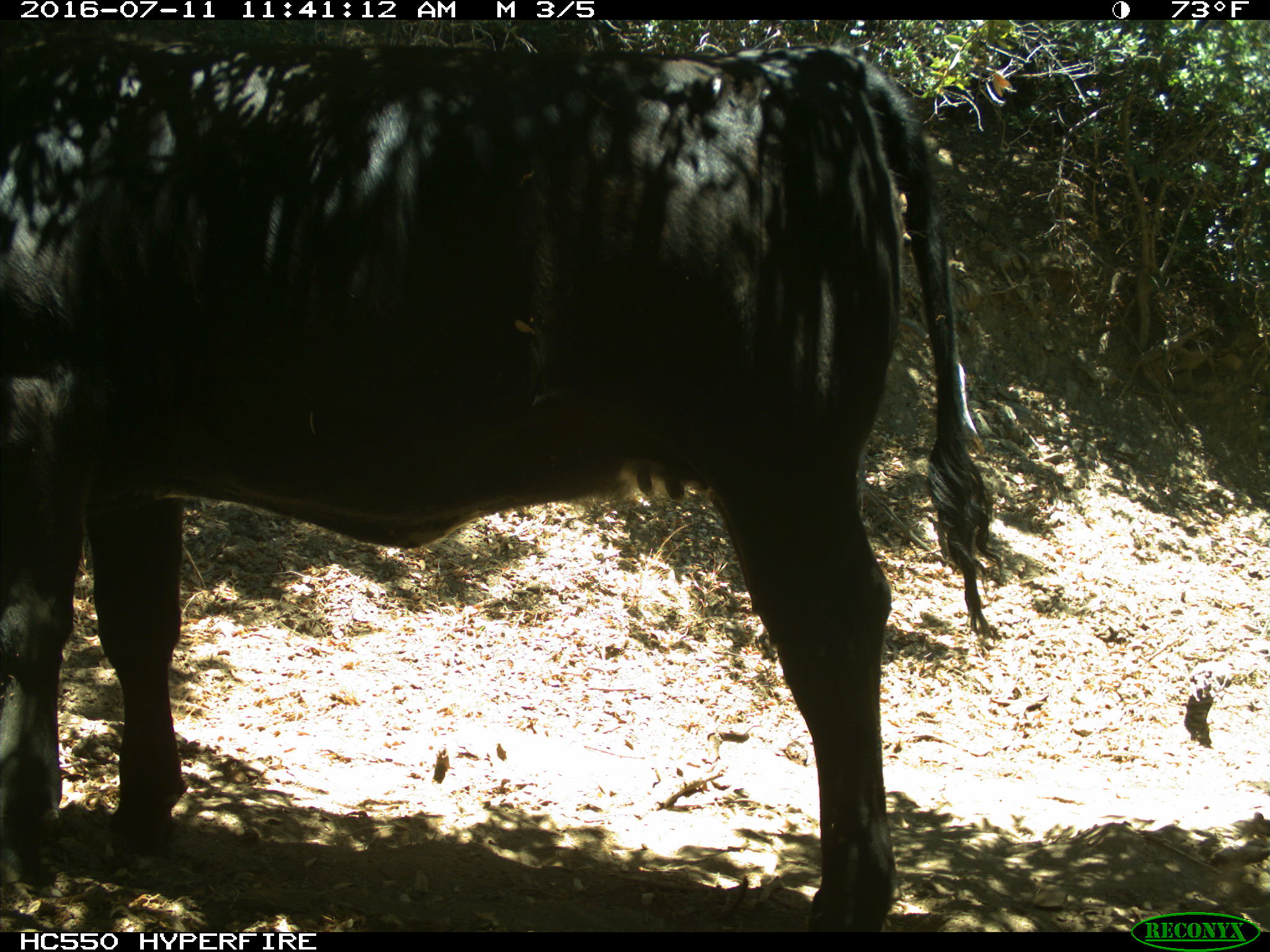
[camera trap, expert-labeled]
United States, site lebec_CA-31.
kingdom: Animalia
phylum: Chordata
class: Mammalia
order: Artiodactyla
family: Bovidae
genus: Bos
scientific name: Bos taurus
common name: domestic cow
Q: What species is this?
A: Bos taurus (domestic cow).